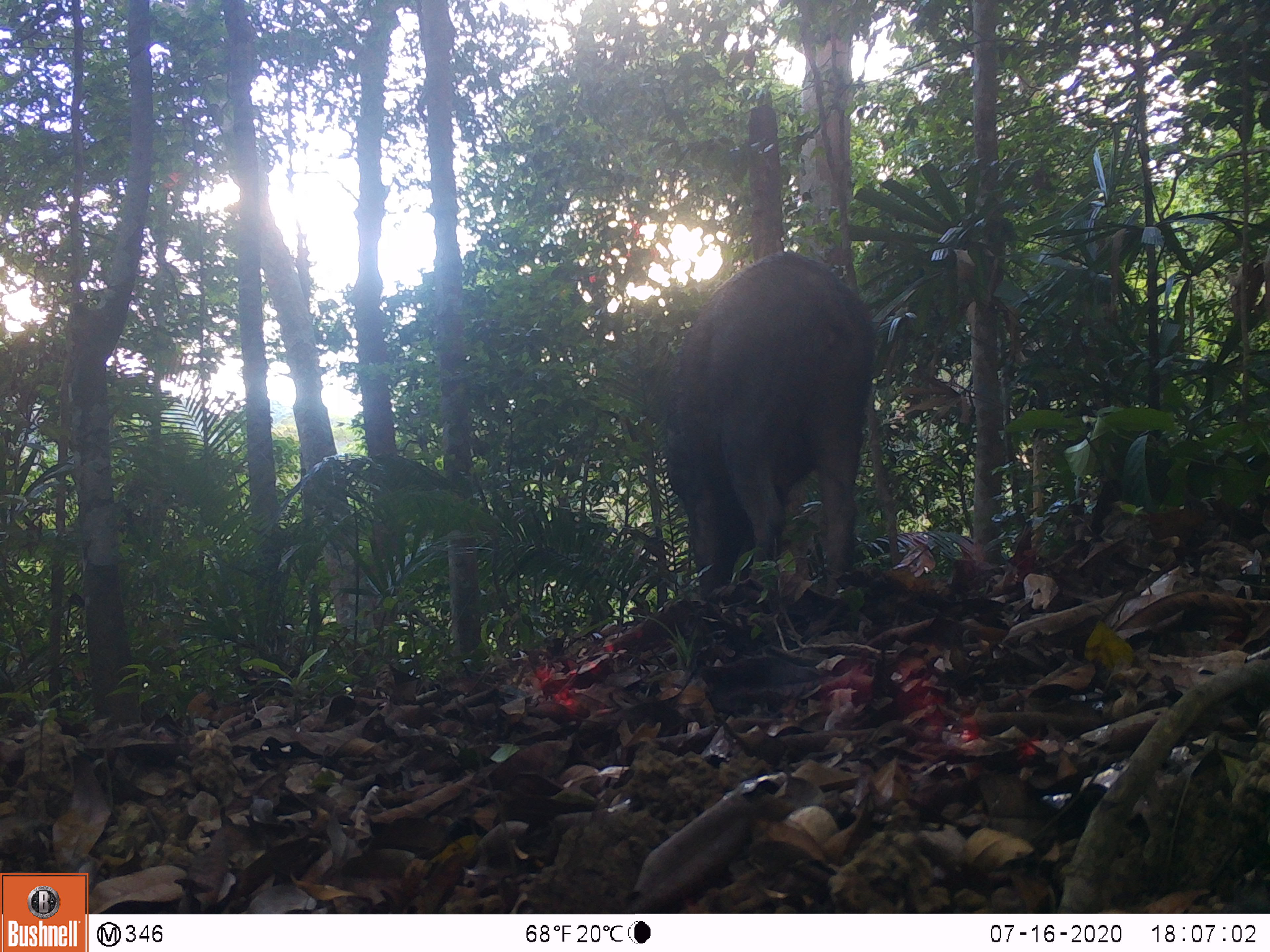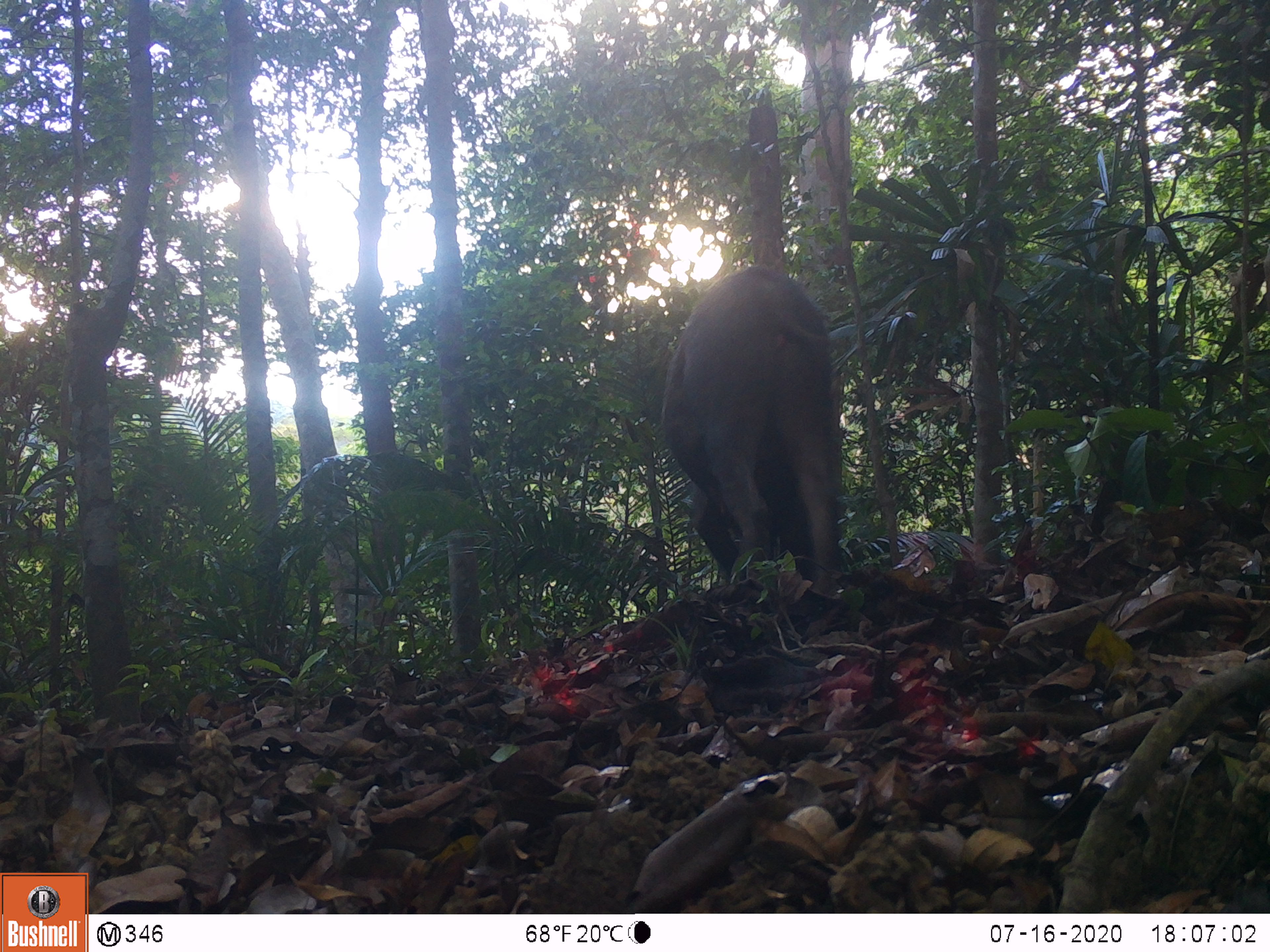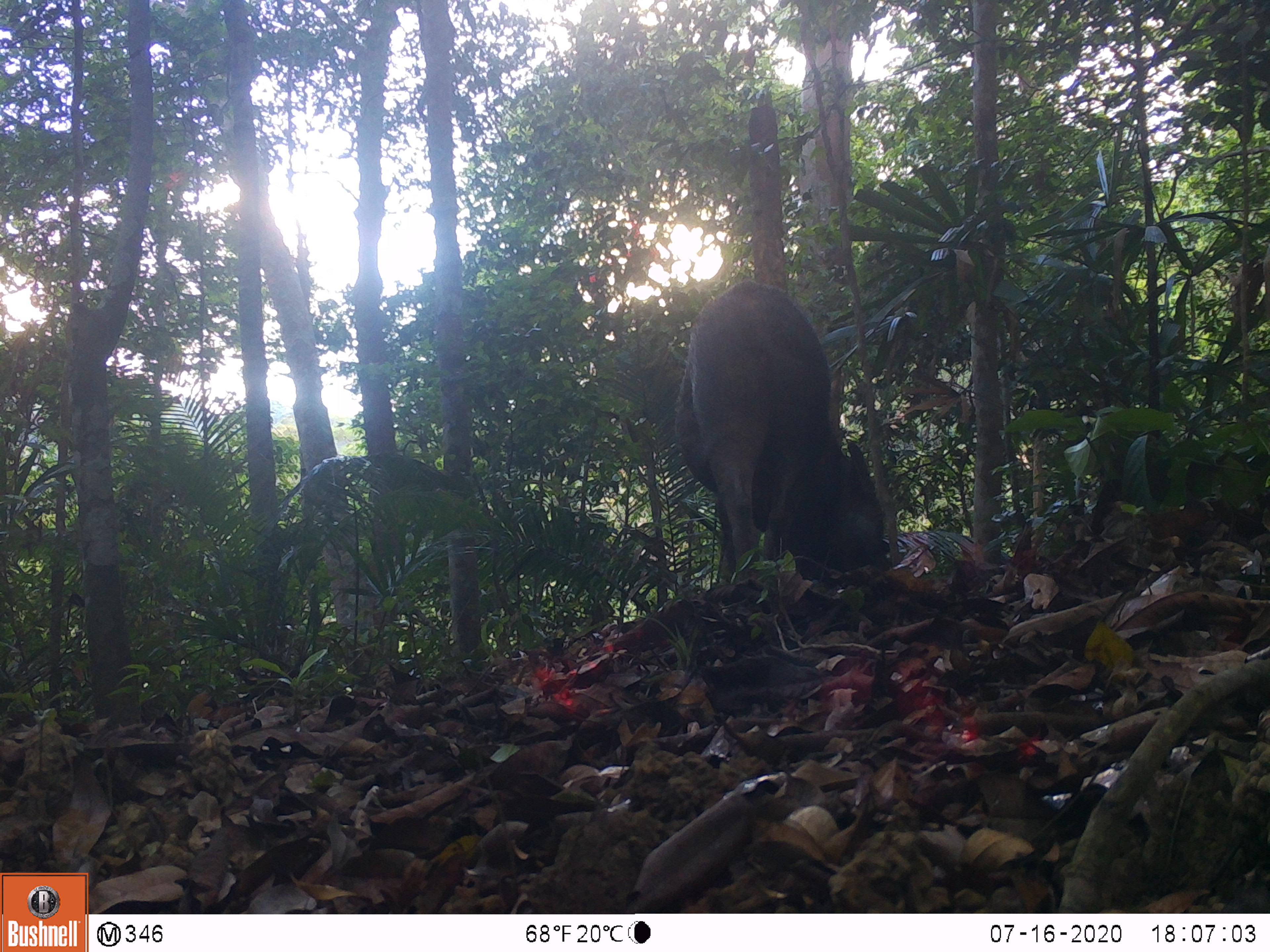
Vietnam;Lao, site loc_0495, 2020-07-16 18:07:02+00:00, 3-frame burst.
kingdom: Animalia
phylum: Chordata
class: Mammalia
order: Artiodactyla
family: Suidae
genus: Sus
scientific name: Sus scrofa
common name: eurasian wild pig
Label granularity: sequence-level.